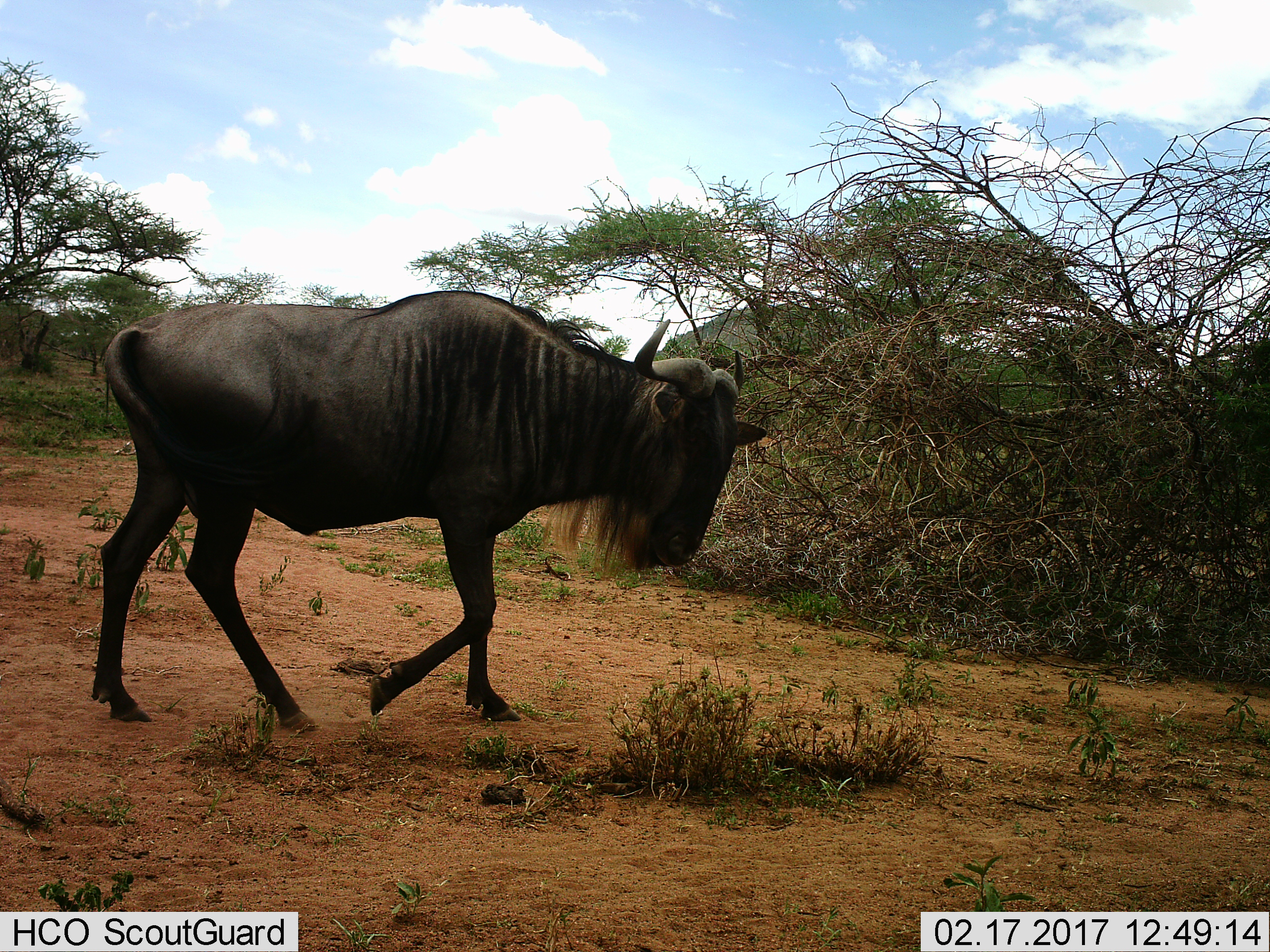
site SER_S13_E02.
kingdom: Animalia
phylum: Chordata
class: Mammalia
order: Artiodactyla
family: Bovidae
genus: Connochaetes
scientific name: Connochaetes taurinus taurinus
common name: blue wildebeest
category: wildebeestblue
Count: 1.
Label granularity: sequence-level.